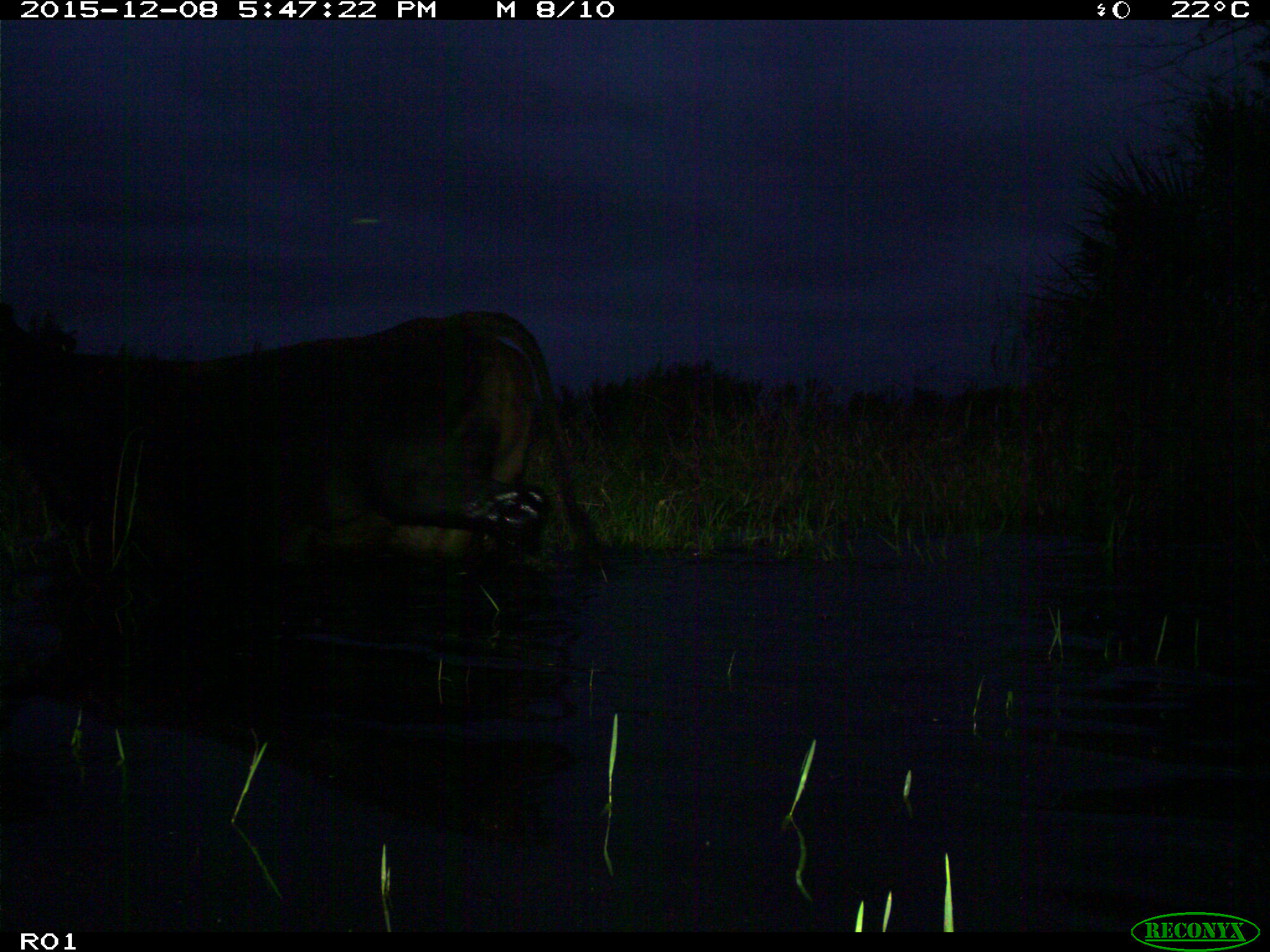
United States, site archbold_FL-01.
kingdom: Animalia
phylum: Chordata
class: Mammalia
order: Artiodactyla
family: Bovidae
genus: Bos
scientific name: Bos taurus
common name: domestic cow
Bos taurus (domestic cow).